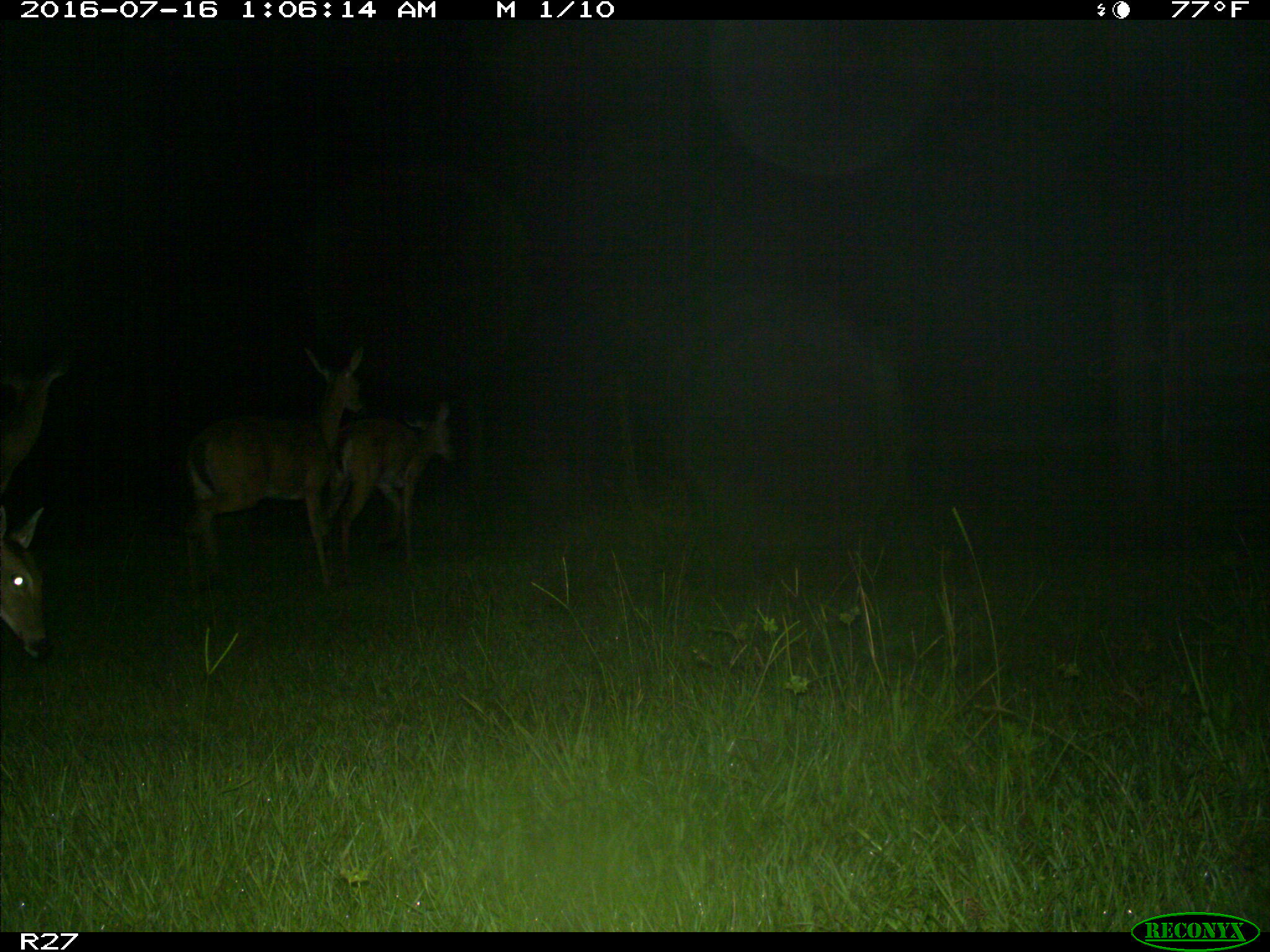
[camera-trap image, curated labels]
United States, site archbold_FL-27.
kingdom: Animalia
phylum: Chordata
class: Mammalia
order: Artiodactyla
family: Cervidae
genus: Odocoileus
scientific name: Odocoileus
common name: deer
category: unidentified deer